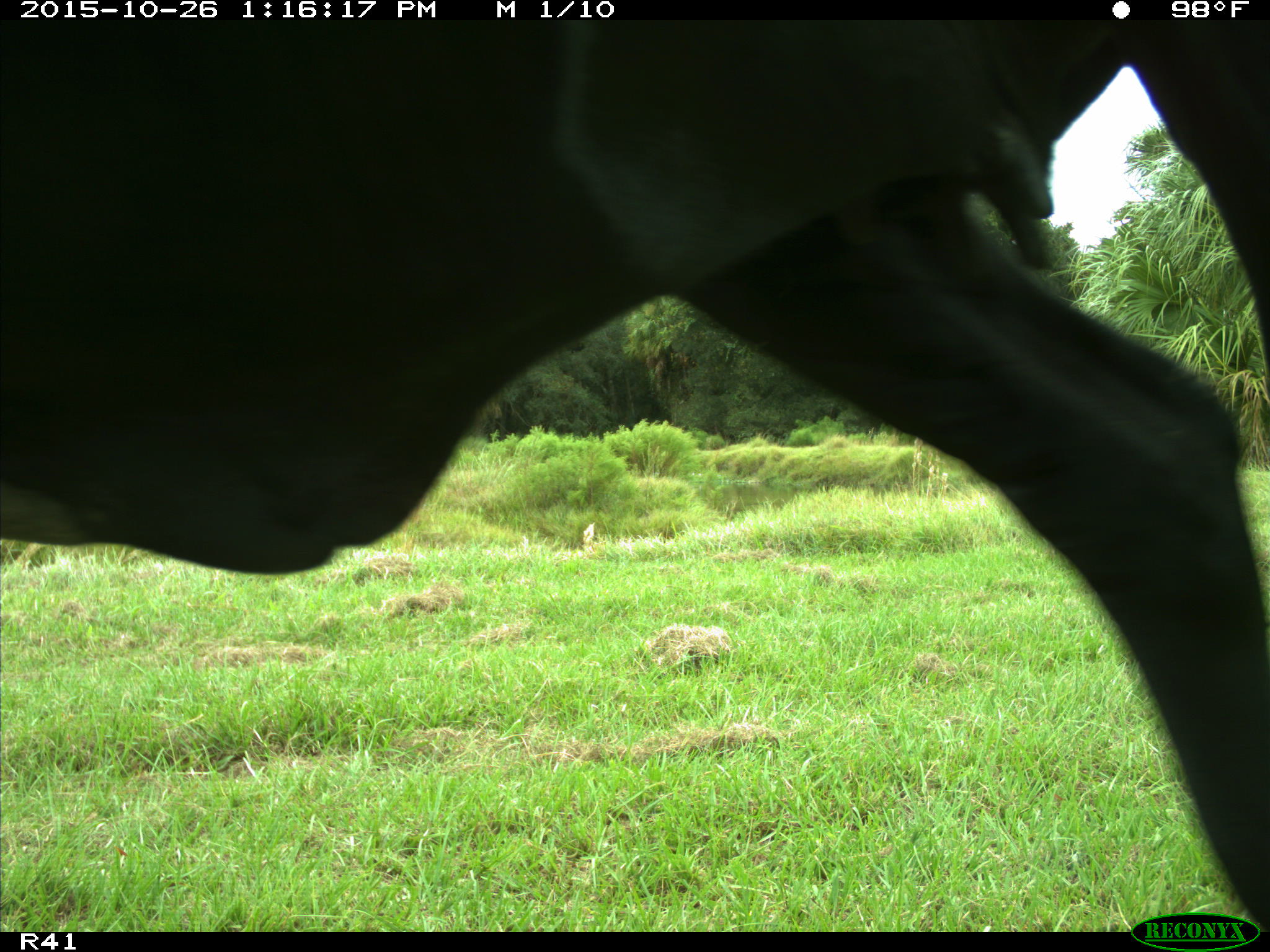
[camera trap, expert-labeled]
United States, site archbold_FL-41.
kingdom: Animalia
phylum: Chordata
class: Mammalia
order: Artiodactyla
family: Bovidae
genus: Bos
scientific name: Bos taurus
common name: domestic cow